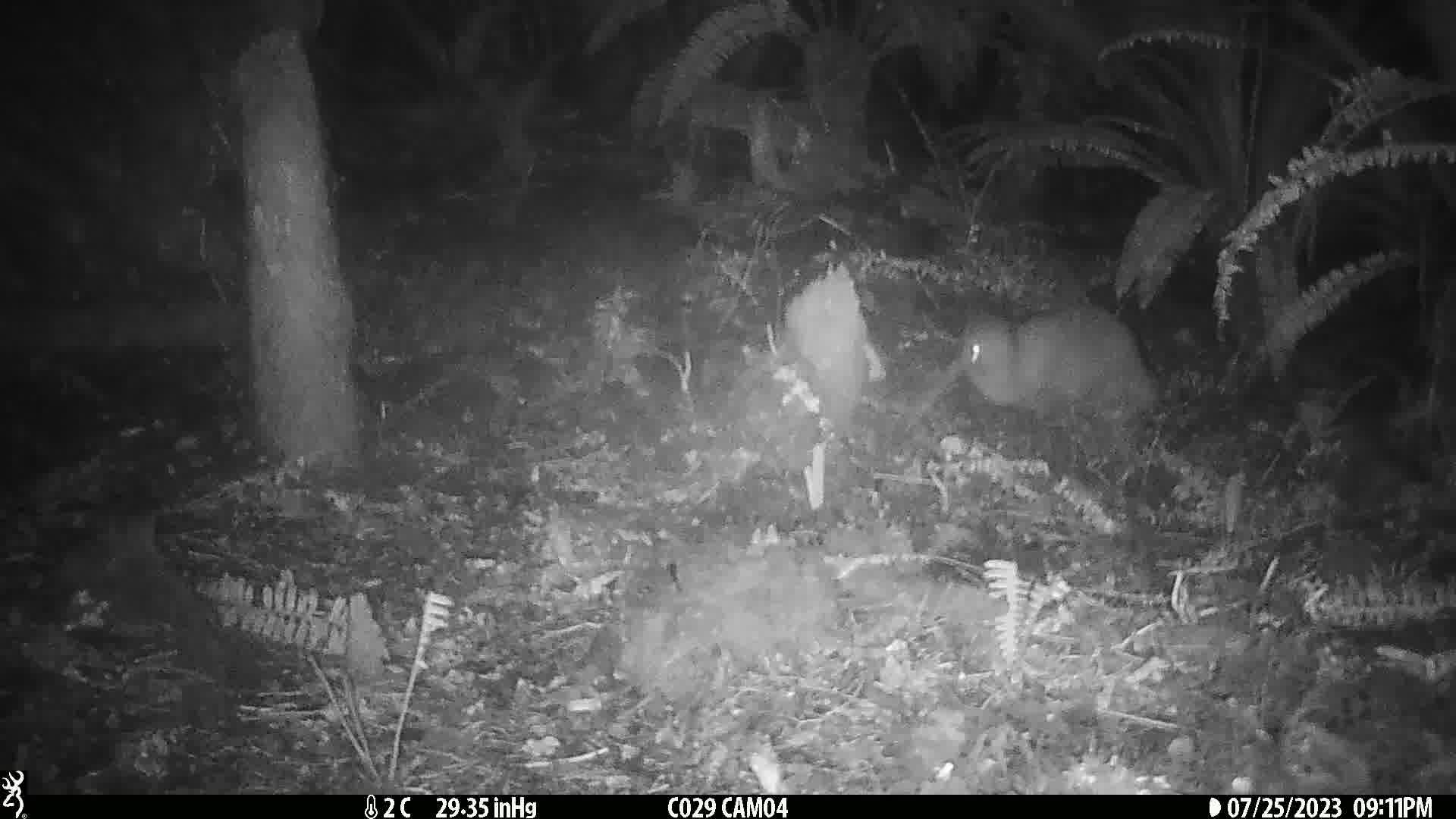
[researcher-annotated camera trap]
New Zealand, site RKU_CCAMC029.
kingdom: Animalia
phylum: Chordata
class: Aves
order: Apterygiformes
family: Apterygidae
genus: Apteryx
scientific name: Apteryx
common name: kiwi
Kiwi (Apteryx).